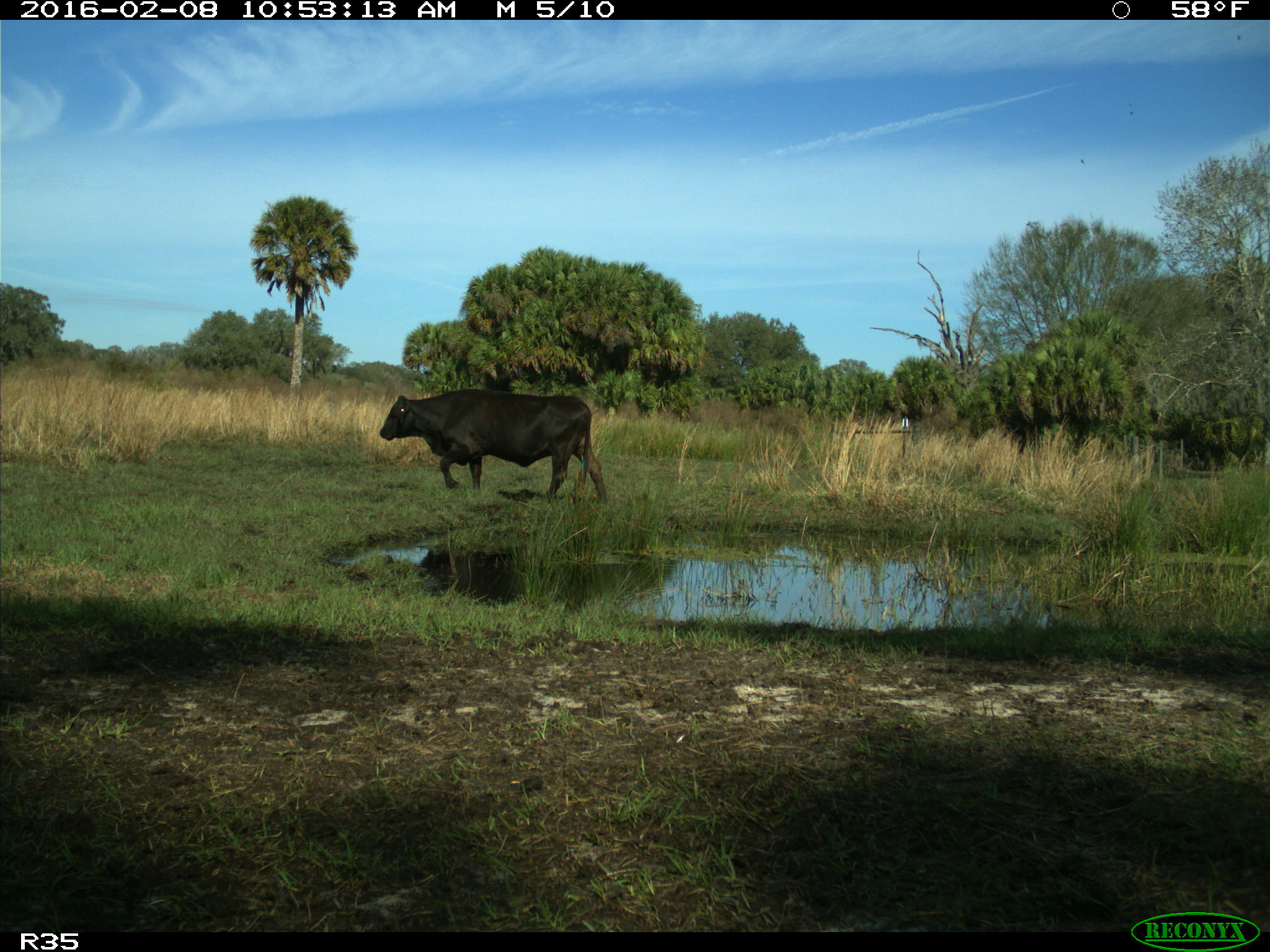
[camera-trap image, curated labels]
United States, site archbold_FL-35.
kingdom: Animalia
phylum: Chordata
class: Mammalia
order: Artiodactyla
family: Bovidae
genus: Bos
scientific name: Bos taurus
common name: domestic cow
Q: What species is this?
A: Bos taurus (domestic cow).